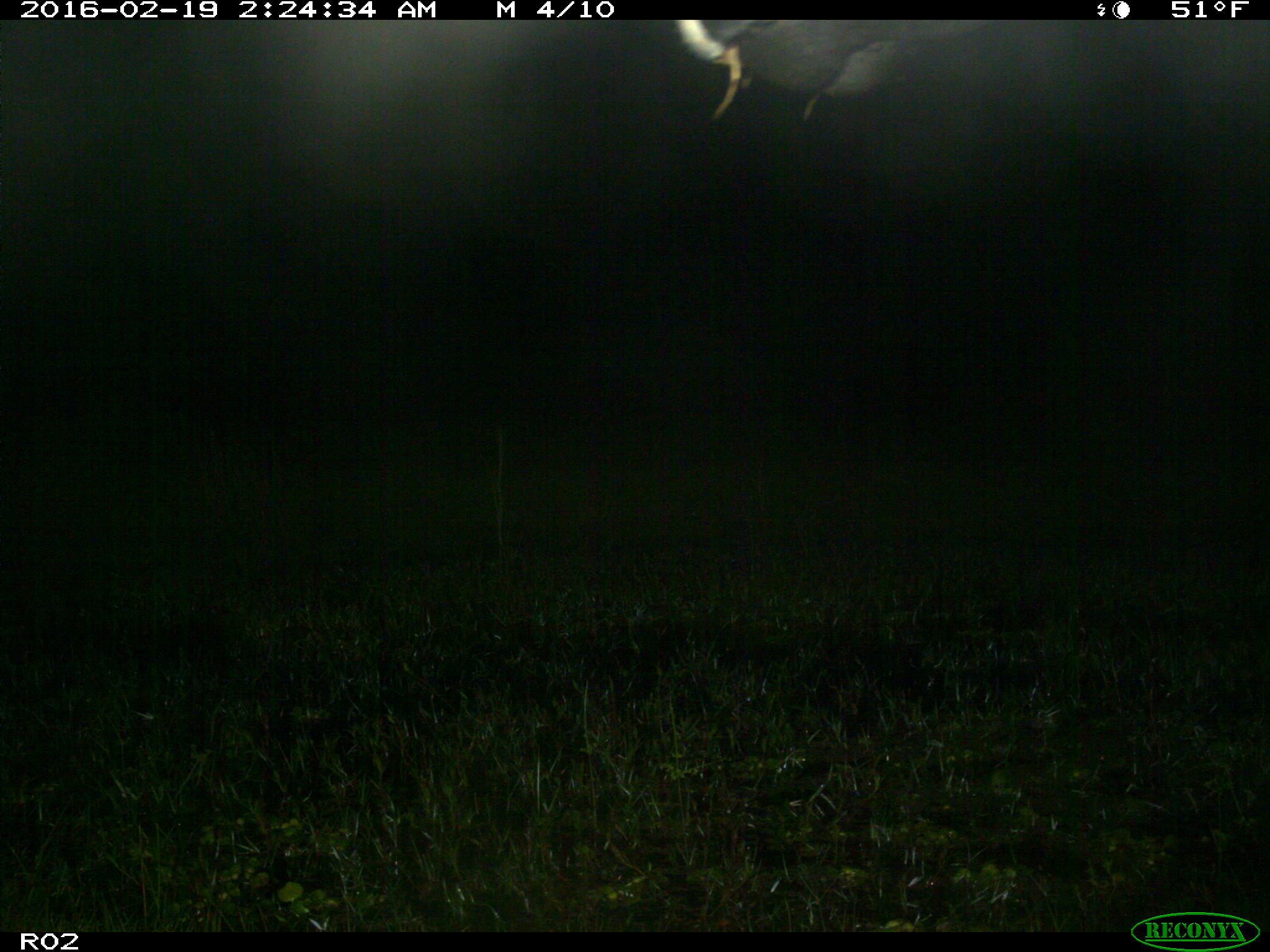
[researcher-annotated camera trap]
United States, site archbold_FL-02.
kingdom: Animalia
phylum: Chordata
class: Mammalia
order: Artiodactyla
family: Bovidae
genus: Bos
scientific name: Bos taurus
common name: domestic cow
Bos taurus (domestic cow).